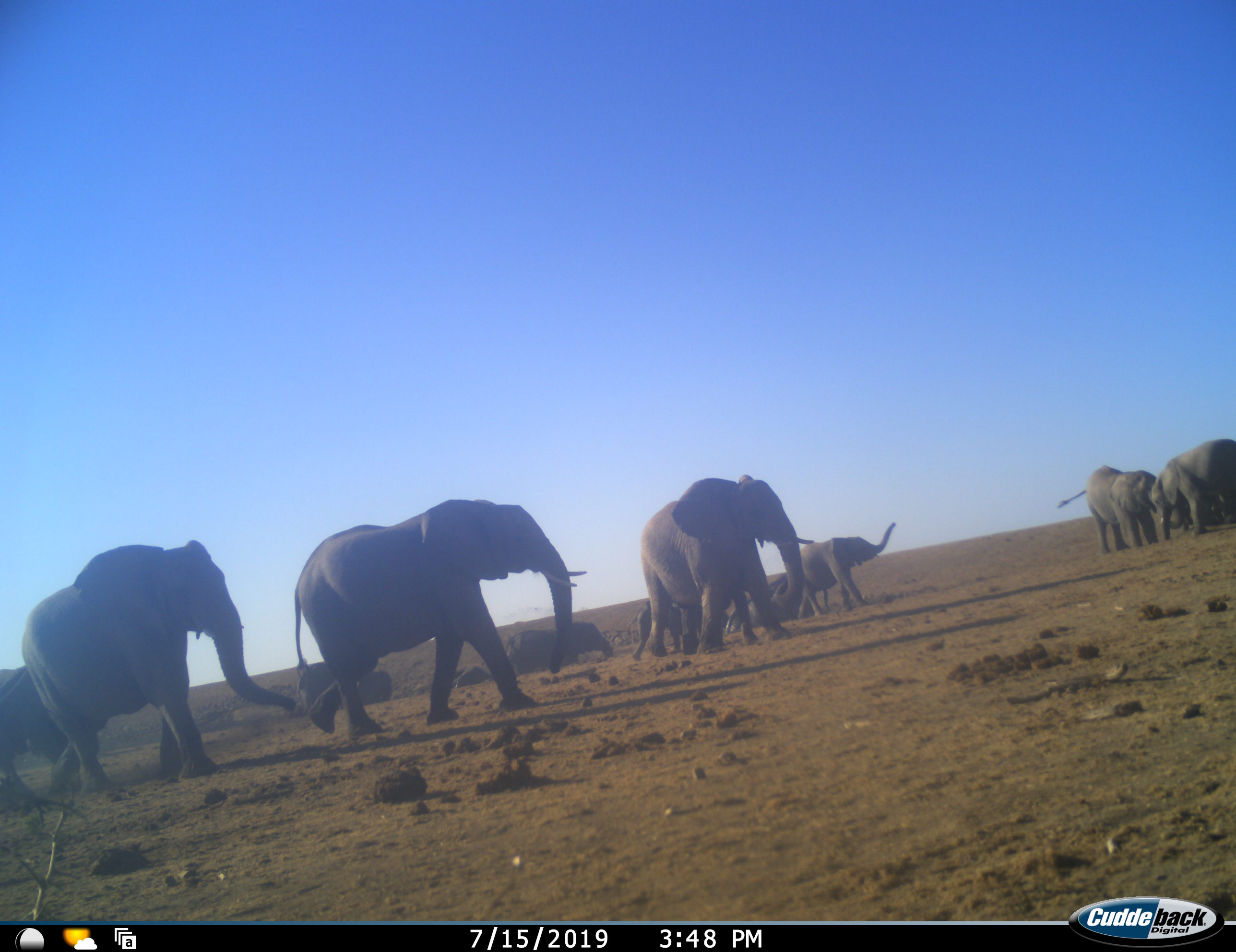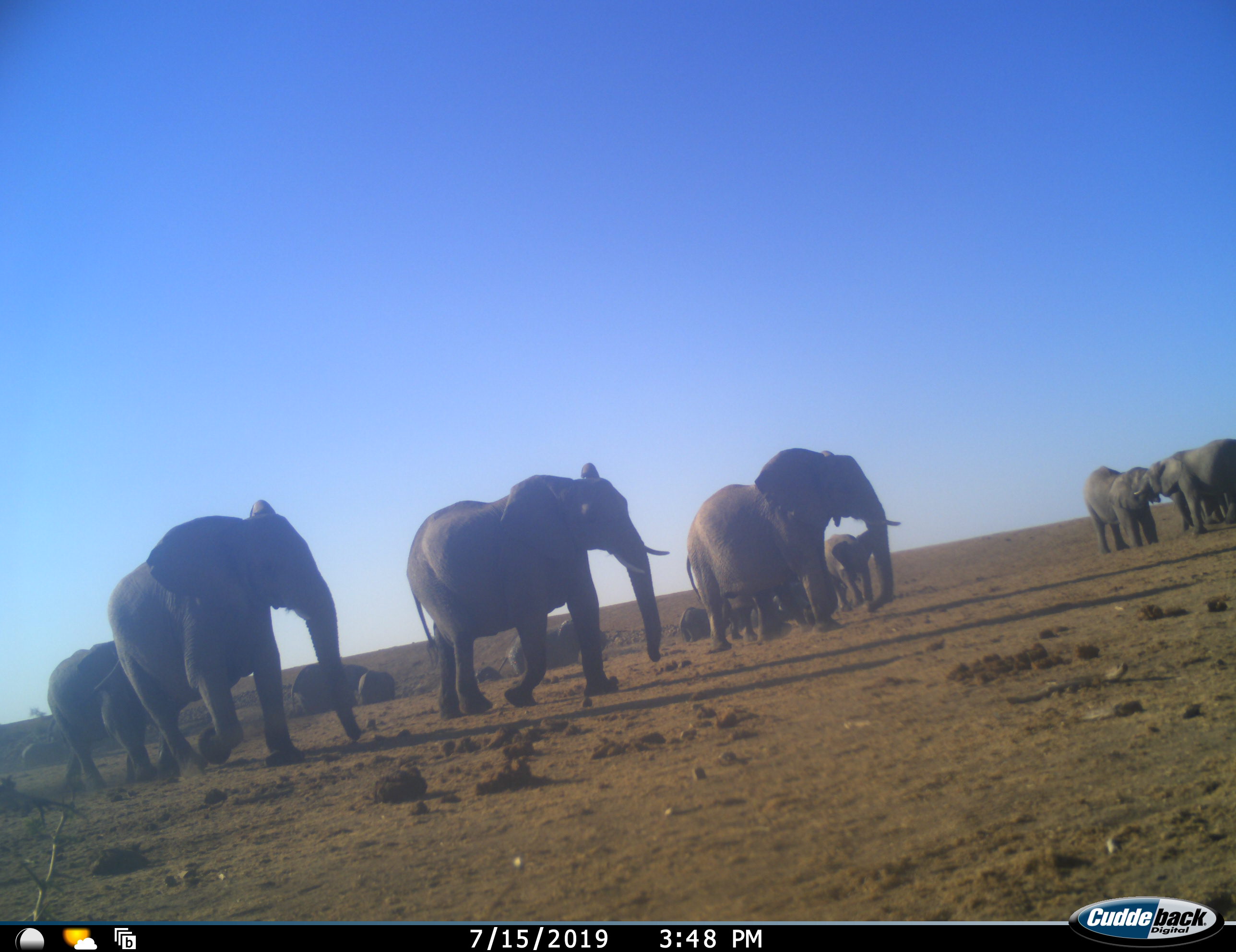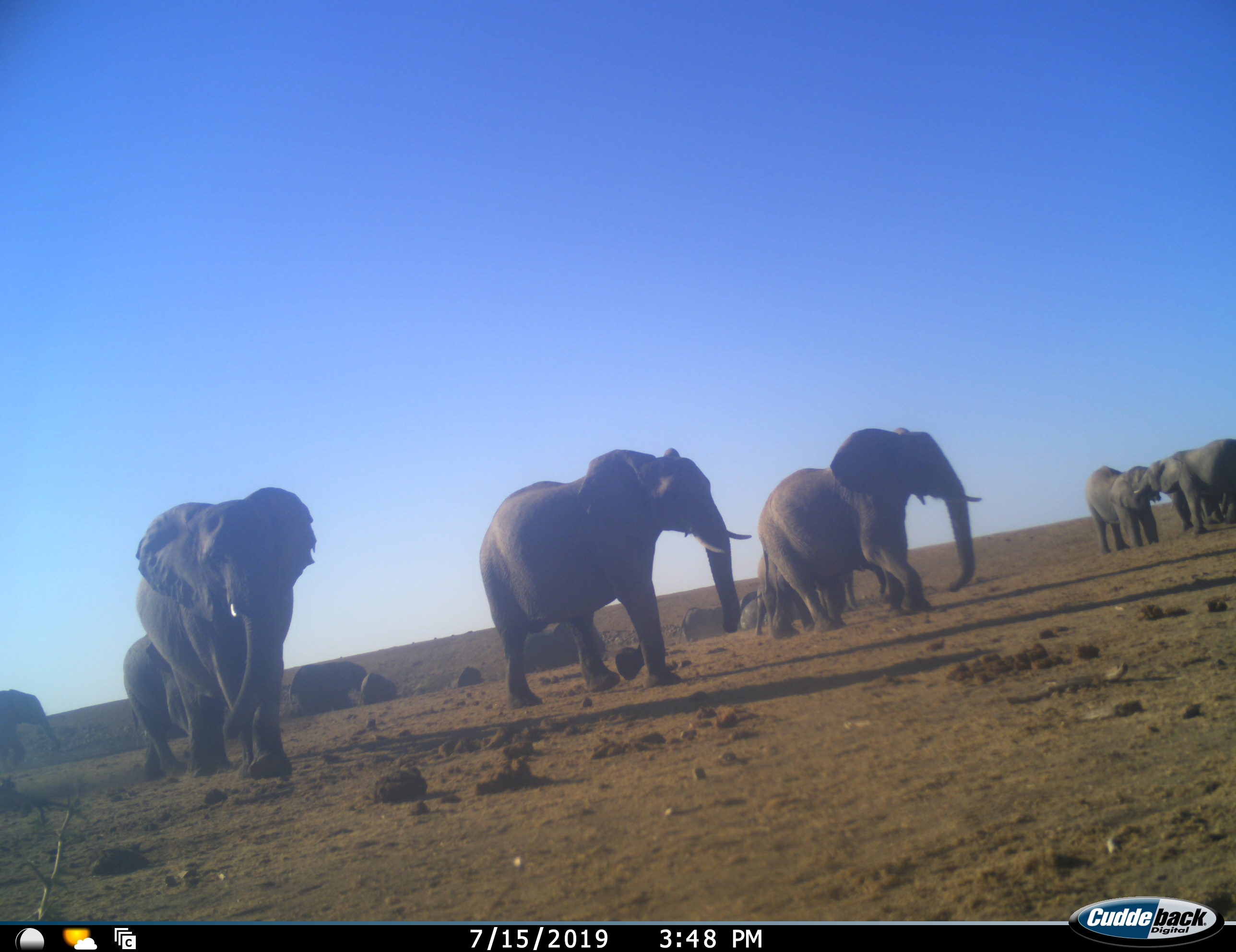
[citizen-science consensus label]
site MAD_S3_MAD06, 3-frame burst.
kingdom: Animalia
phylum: Chordata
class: Mammalia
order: Proboscidea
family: Elephantidae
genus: Loxodonta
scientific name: Loxodonta africana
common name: african bush elephant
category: elephant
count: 11-50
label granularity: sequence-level